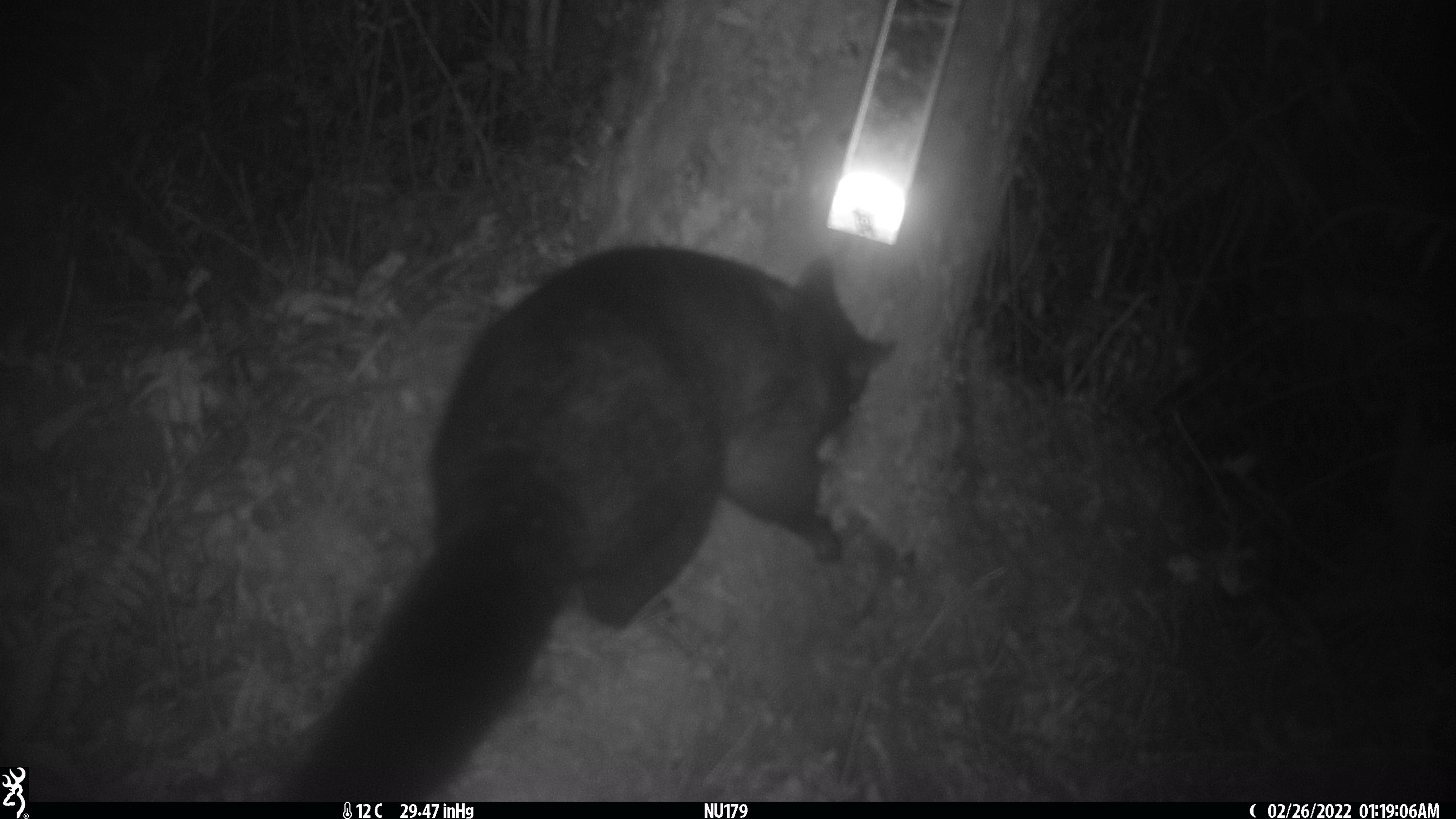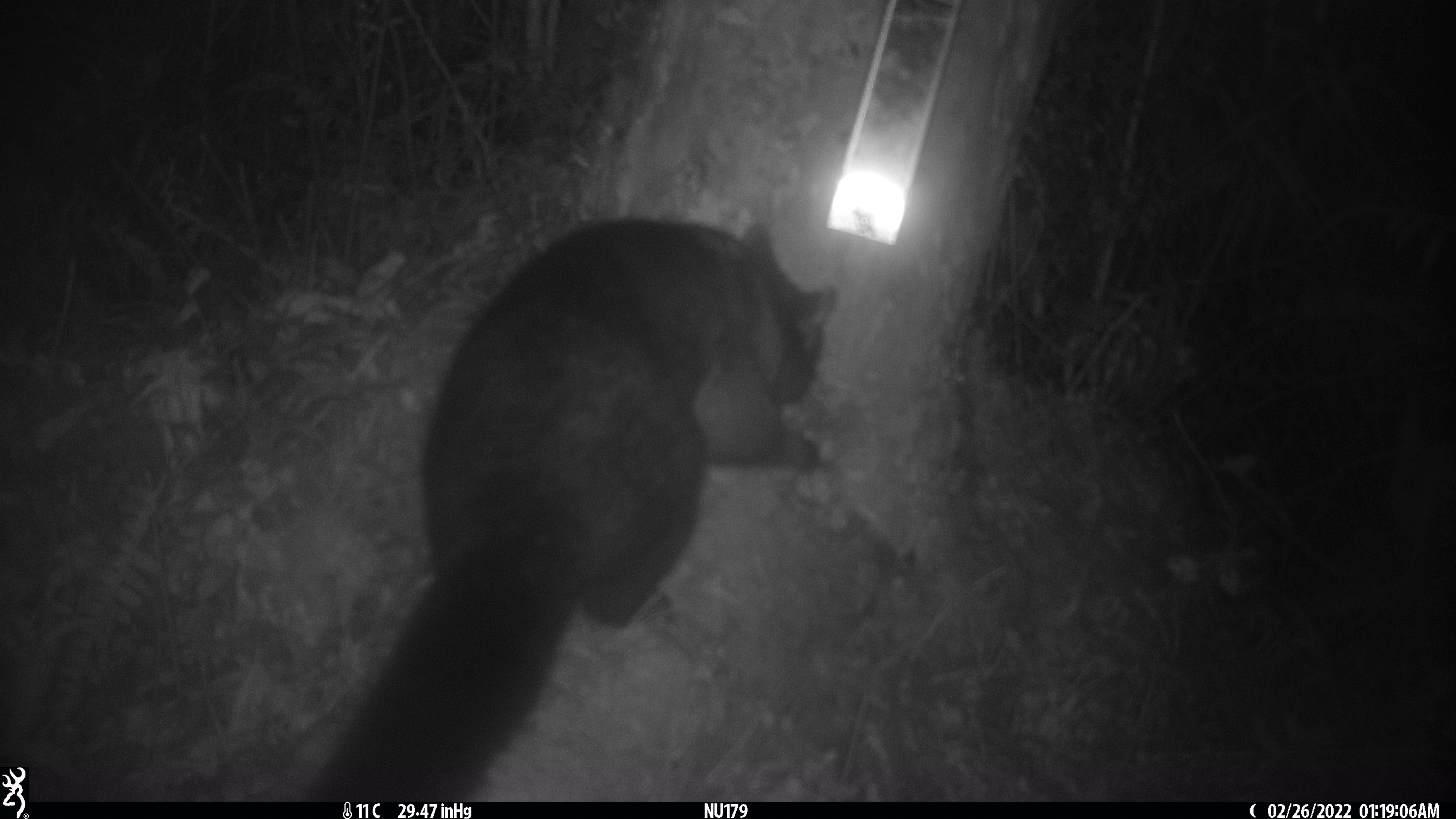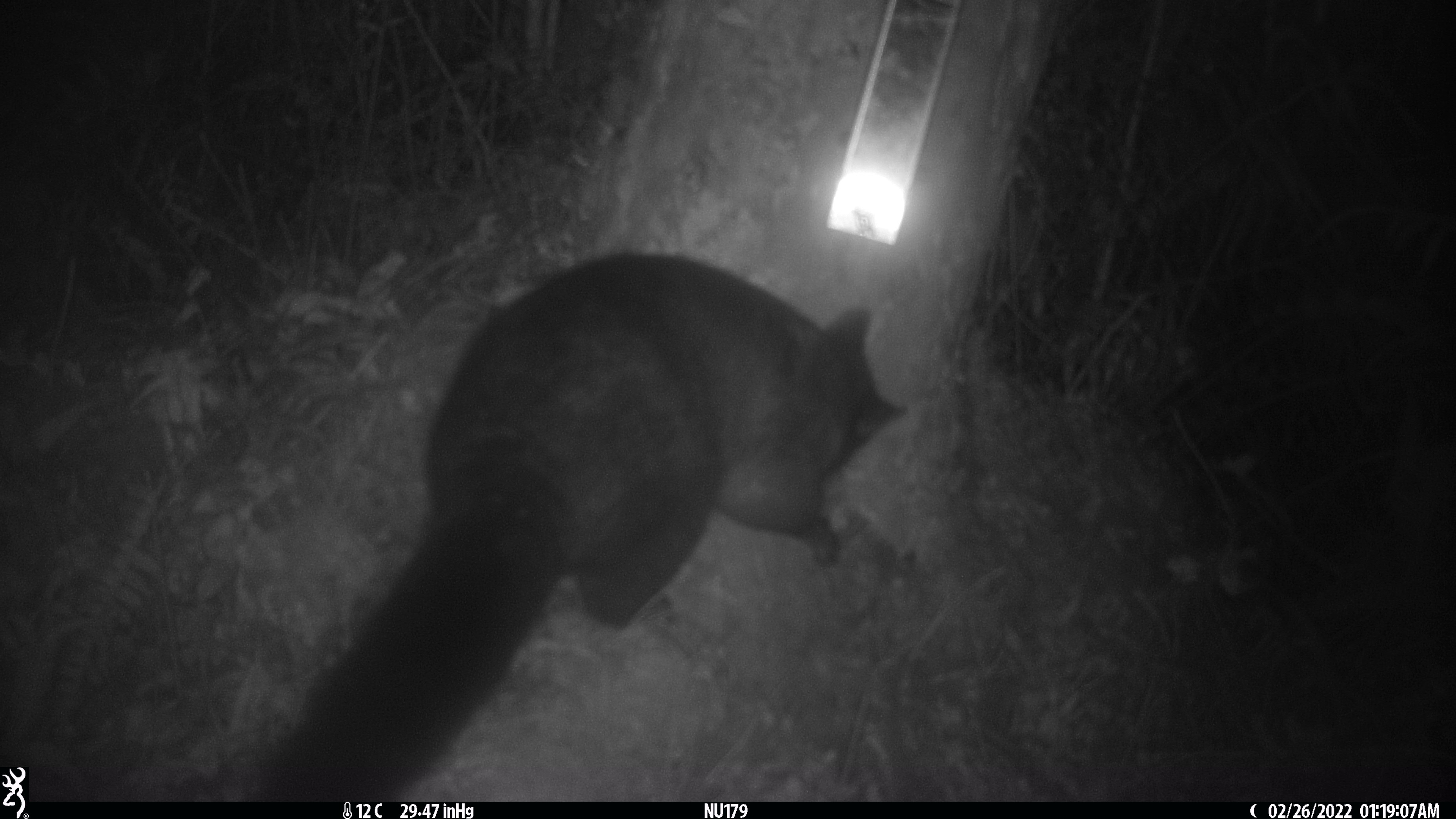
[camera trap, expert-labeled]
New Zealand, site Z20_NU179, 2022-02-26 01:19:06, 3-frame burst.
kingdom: Animalia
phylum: Chordata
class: Mammalia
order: Diprotodontia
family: Phalangeridae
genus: Trichosurus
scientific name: Trichosurus vulpecula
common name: common brushtail possum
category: possum